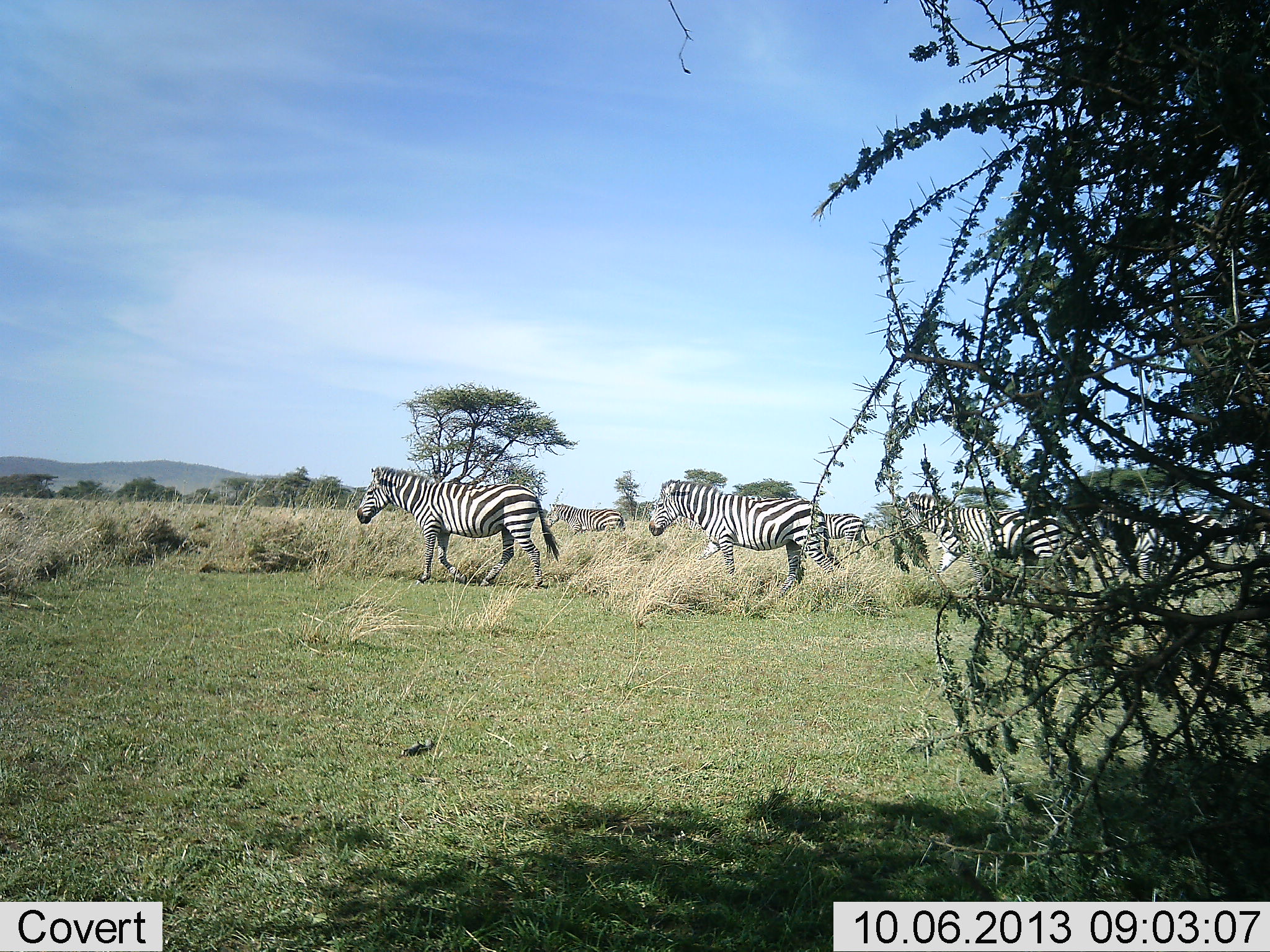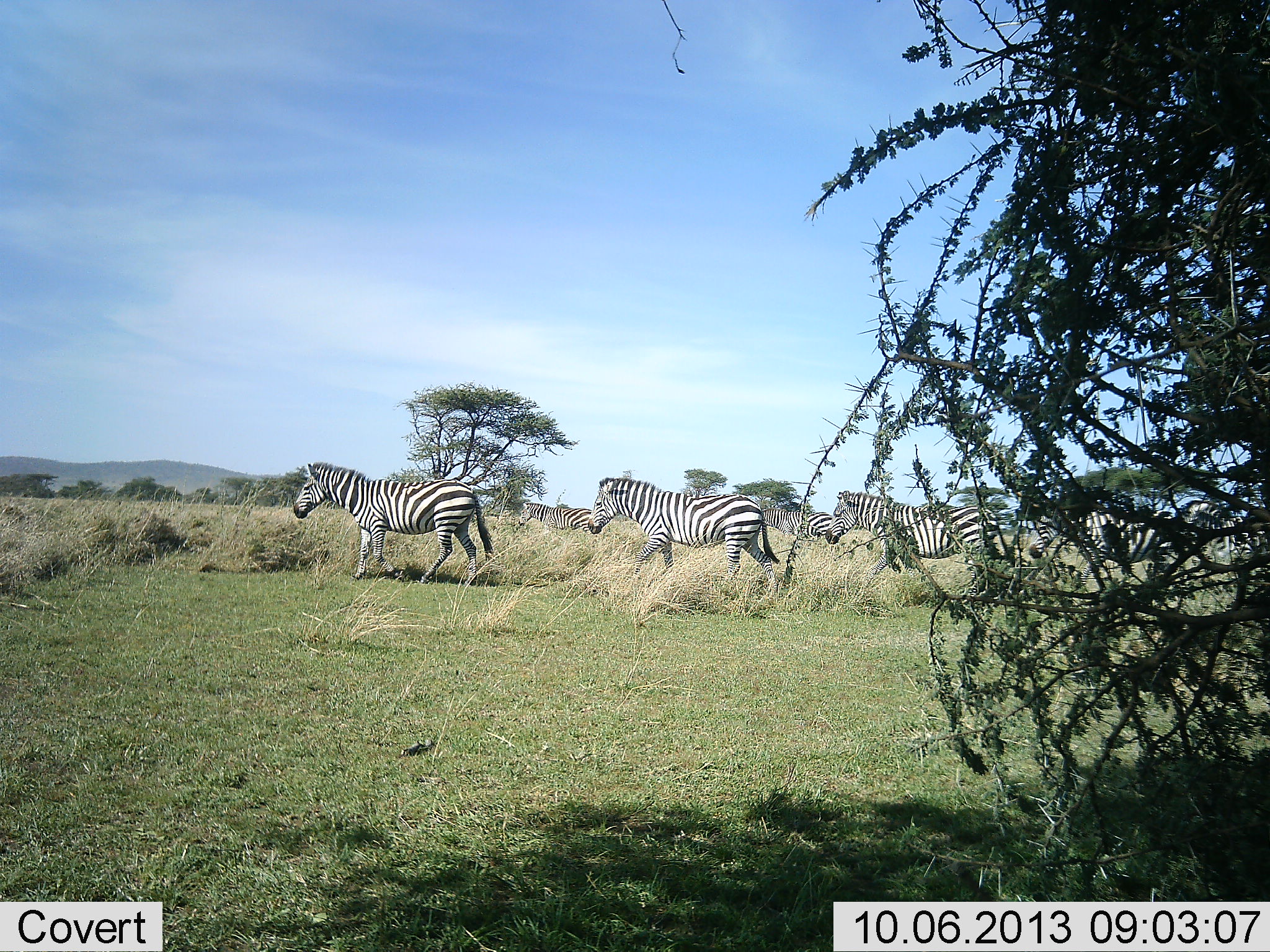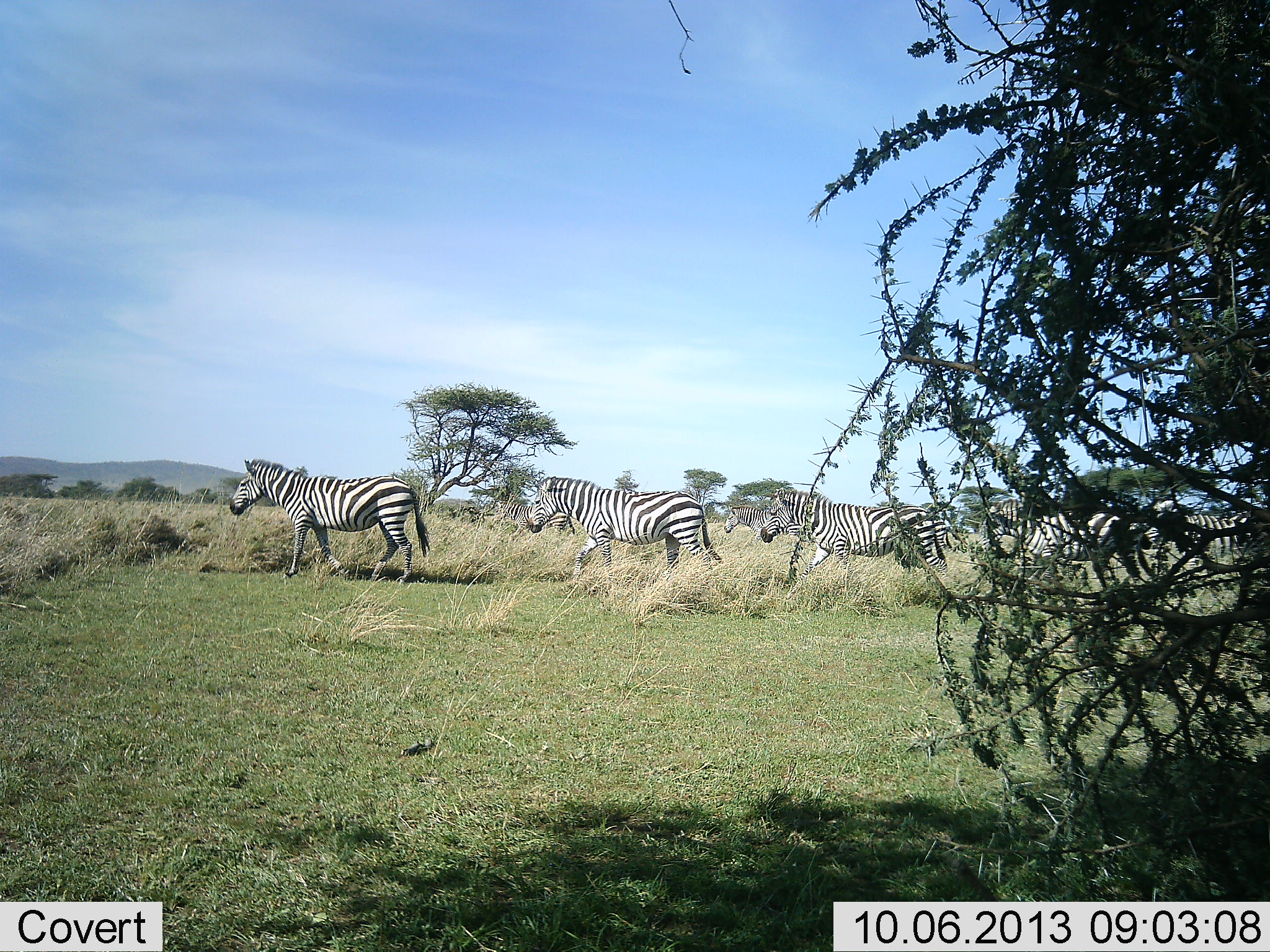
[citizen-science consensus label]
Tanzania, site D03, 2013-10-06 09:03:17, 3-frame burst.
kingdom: Animalia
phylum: Chordata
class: Mammalia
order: Perissodactyla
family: Equidae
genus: Equus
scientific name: Equus quagga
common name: plains zebra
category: zebra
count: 7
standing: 10%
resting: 0%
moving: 100%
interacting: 0%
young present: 0%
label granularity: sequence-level